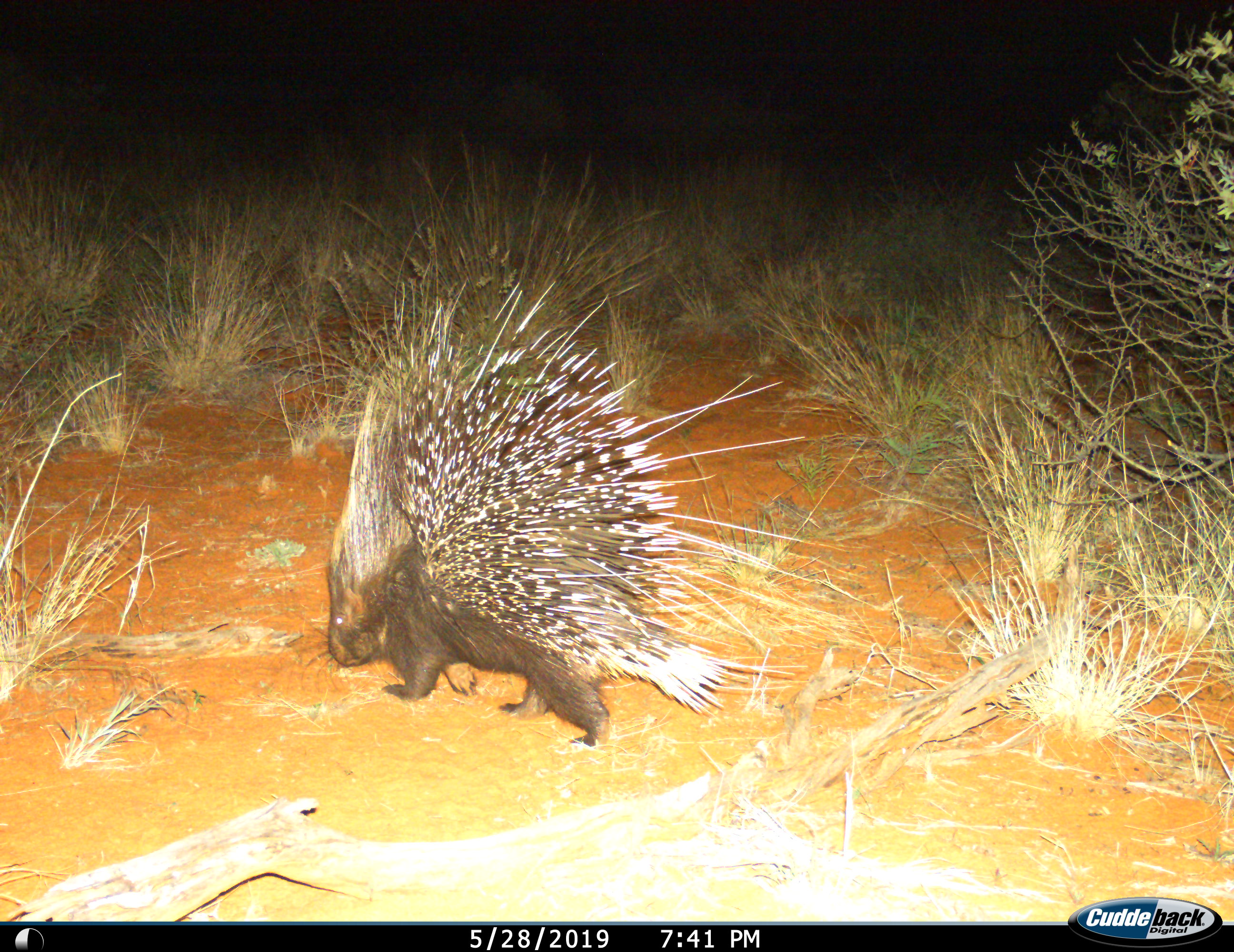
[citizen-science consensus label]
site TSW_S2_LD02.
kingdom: Animalia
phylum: Chordata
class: Mammalia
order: Rodentia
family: Hystricidae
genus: Hystrix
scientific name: Hystrix cristata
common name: crested porcupine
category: porcupine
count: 1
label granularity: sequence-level